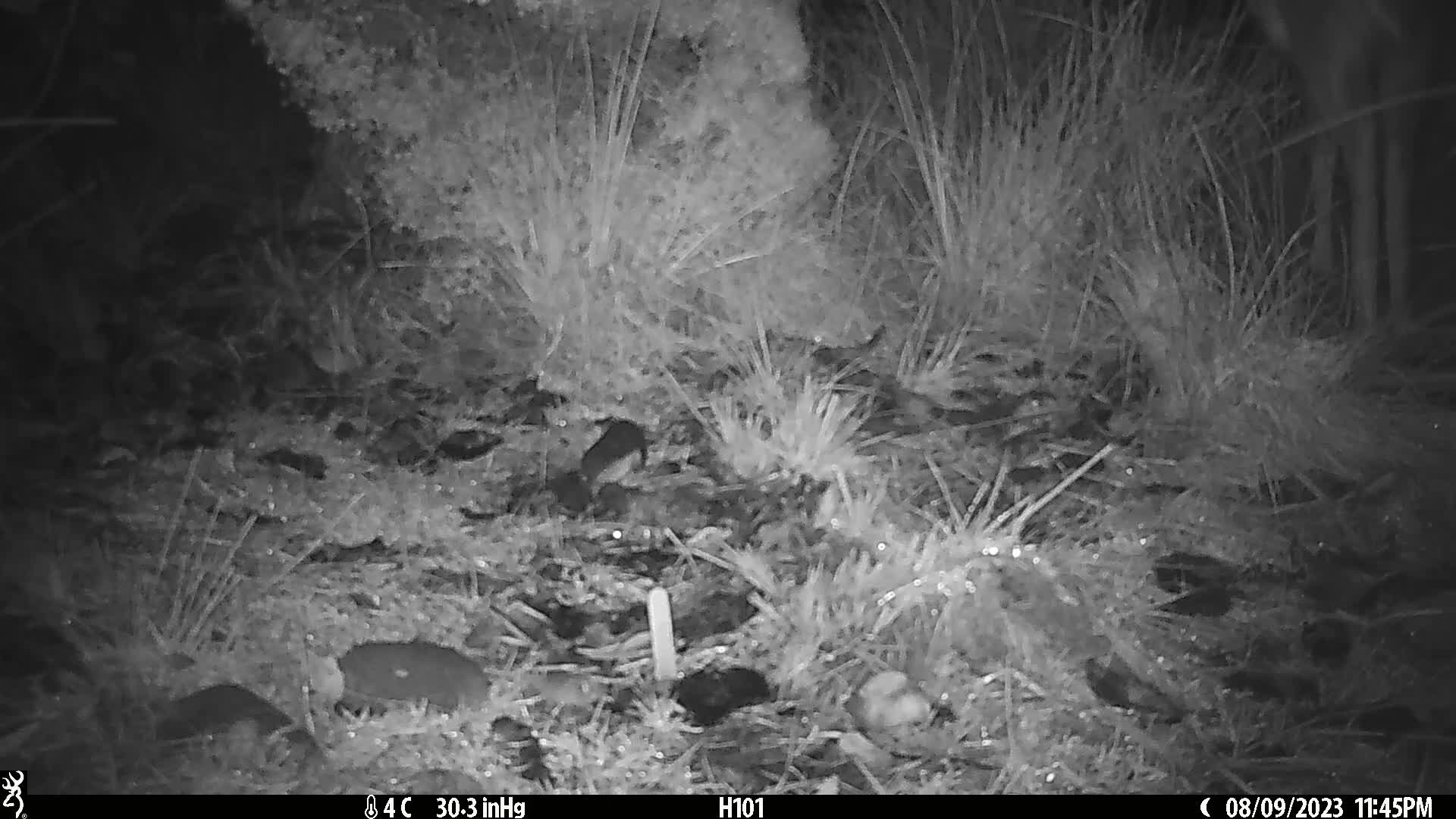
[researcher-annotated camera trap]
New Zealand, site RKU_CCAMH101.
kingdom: Animalia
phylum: Chordata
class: Mammalia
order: Artiodactyla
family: Cervidae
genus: Odocoileus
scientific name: Odocoileus virginianus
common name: white-tailed deer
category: white tailed deer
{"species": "white tailed deer (white-tailed deer) (Odocoileus virginianus)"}